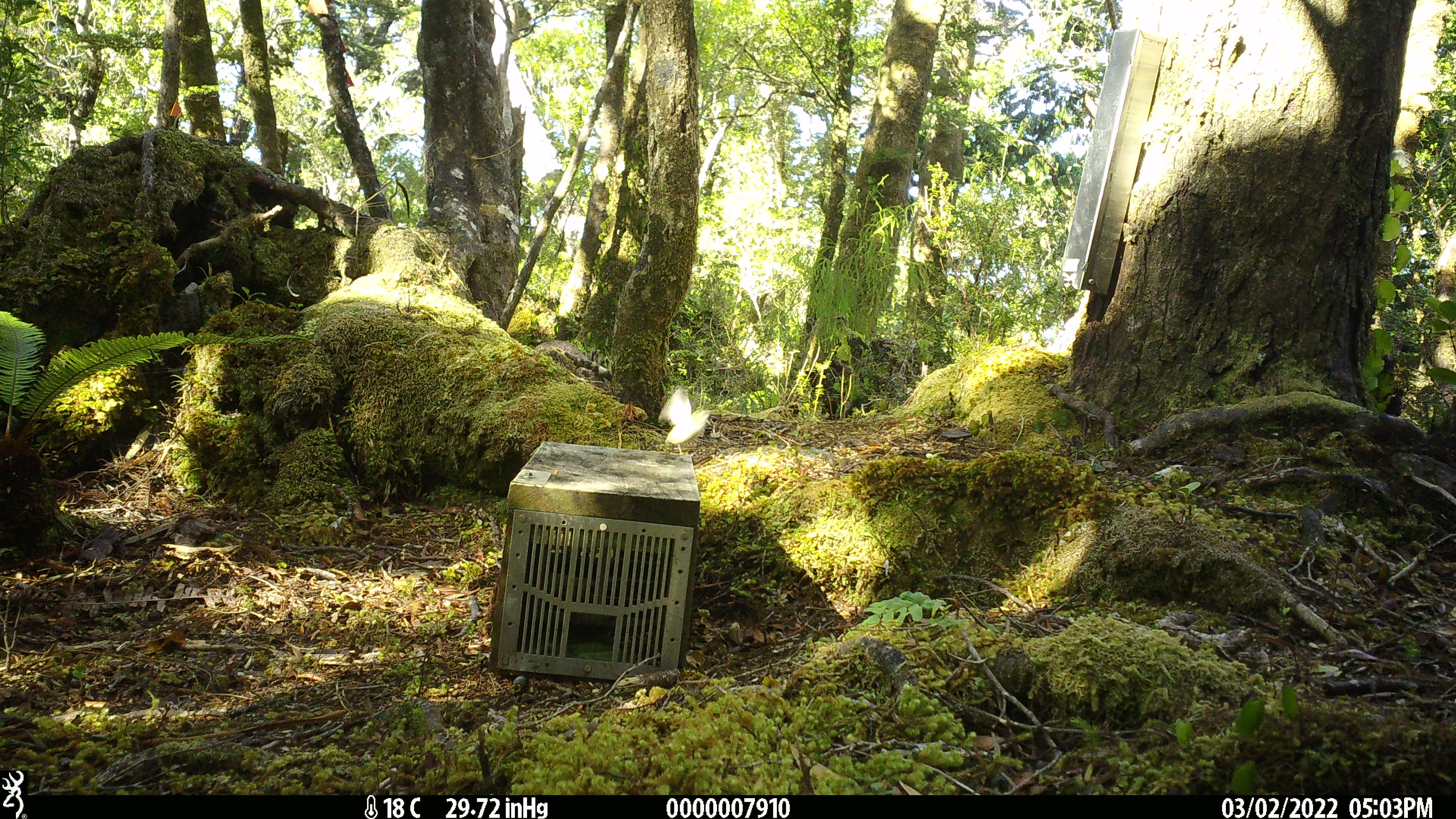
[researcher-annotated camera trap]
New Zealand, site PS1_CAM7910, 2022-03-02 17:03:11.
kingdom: Animalia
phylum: Chordata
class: Aves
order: Passeriformes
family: Acanthisittidae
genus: Acanthisitta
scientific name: Acanthisitta chloris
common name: rifleman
Rifleman (Acanthisitta chloris).